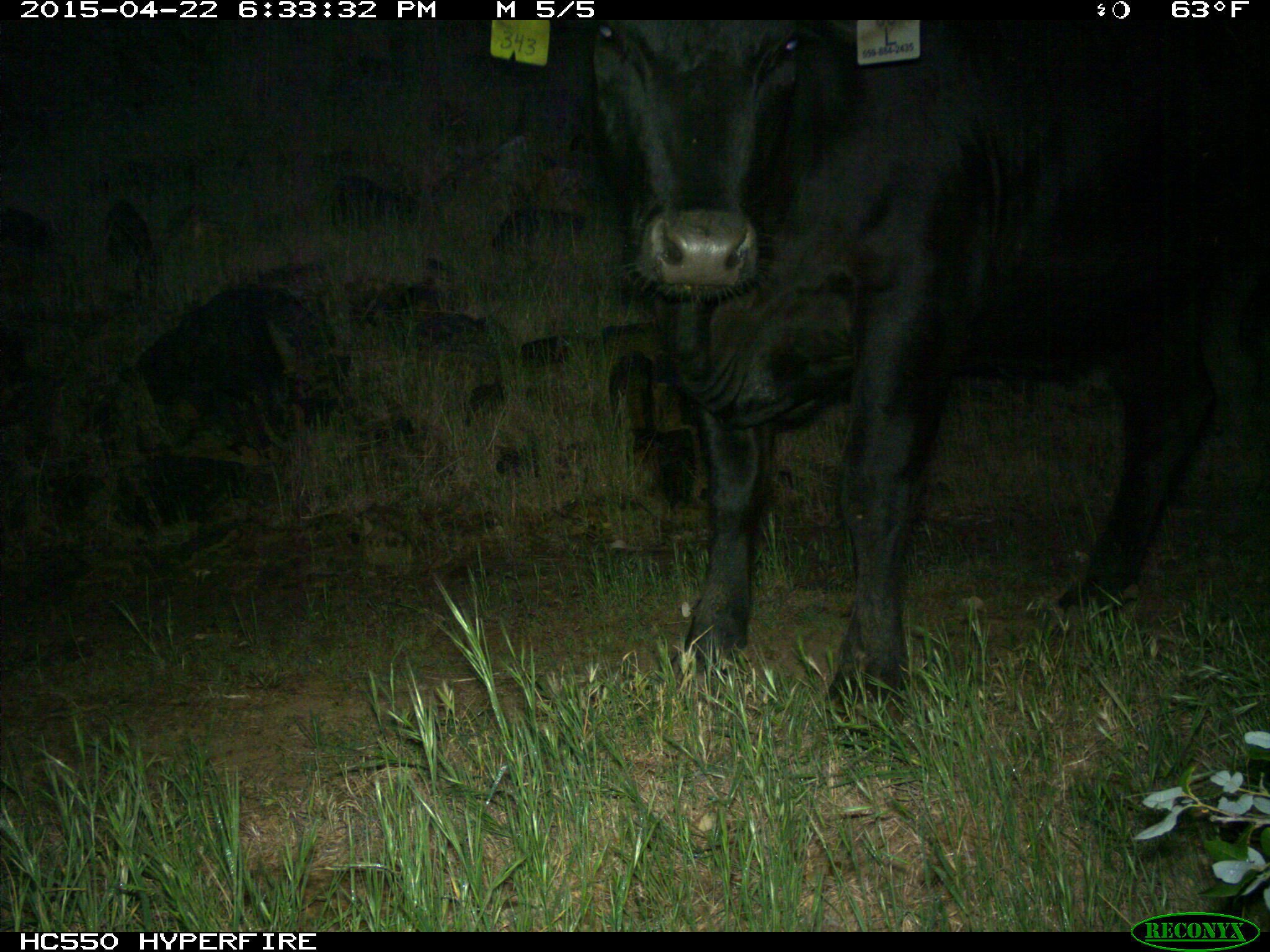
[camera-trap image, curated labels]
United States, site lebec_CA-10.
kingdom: Animalia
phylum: Chordata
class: Mammalia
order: Artiodactyla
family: Bovidae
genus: Bos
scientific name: Bos taurus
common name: domestic cow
Bos taurus (domestic cow).